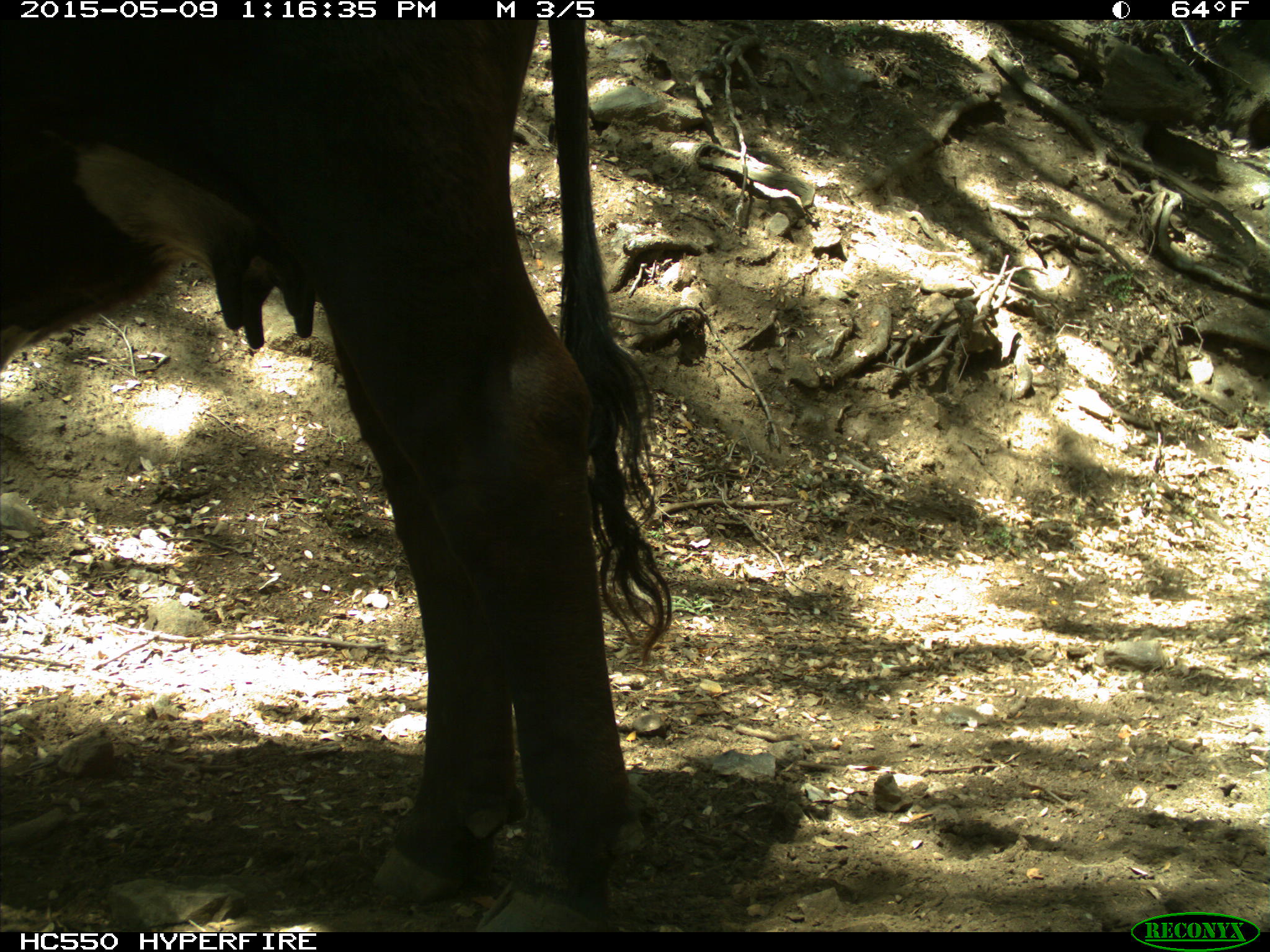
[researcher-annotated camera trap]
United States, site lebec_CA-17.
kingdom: Animalia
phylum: Chordata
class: Mammalia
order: Artiodactyla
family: Bovidae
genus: Bos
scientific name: Bos taurus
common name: domestic cow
Bos taurus (domestic cow).